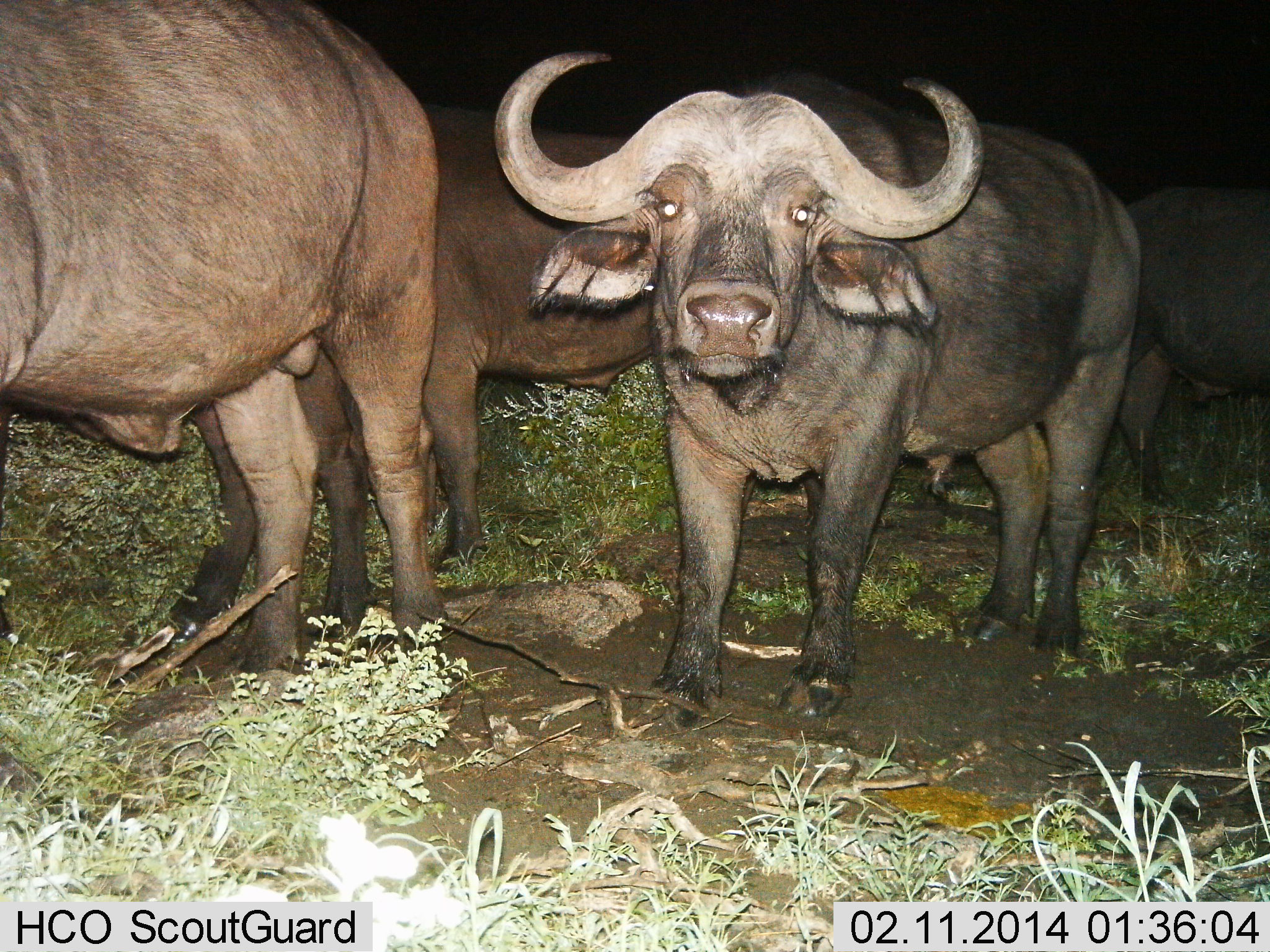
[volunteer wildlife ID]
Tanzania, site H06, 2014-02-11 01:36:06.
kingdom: Animalia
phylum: Chordata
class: Mammalia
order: Artiodactyla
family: Bovidae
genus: Syncerus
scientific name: Syncerus caffer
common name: cape buffalo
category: buffalo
Buffalo (cape buffalo) (Syncerus caffer), count 4. Behavior (volunteer vote fractions): standing 100%, resting 0%, moving 20%, interacting 0%. Young present (vote fraction): 0%. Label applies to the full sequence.